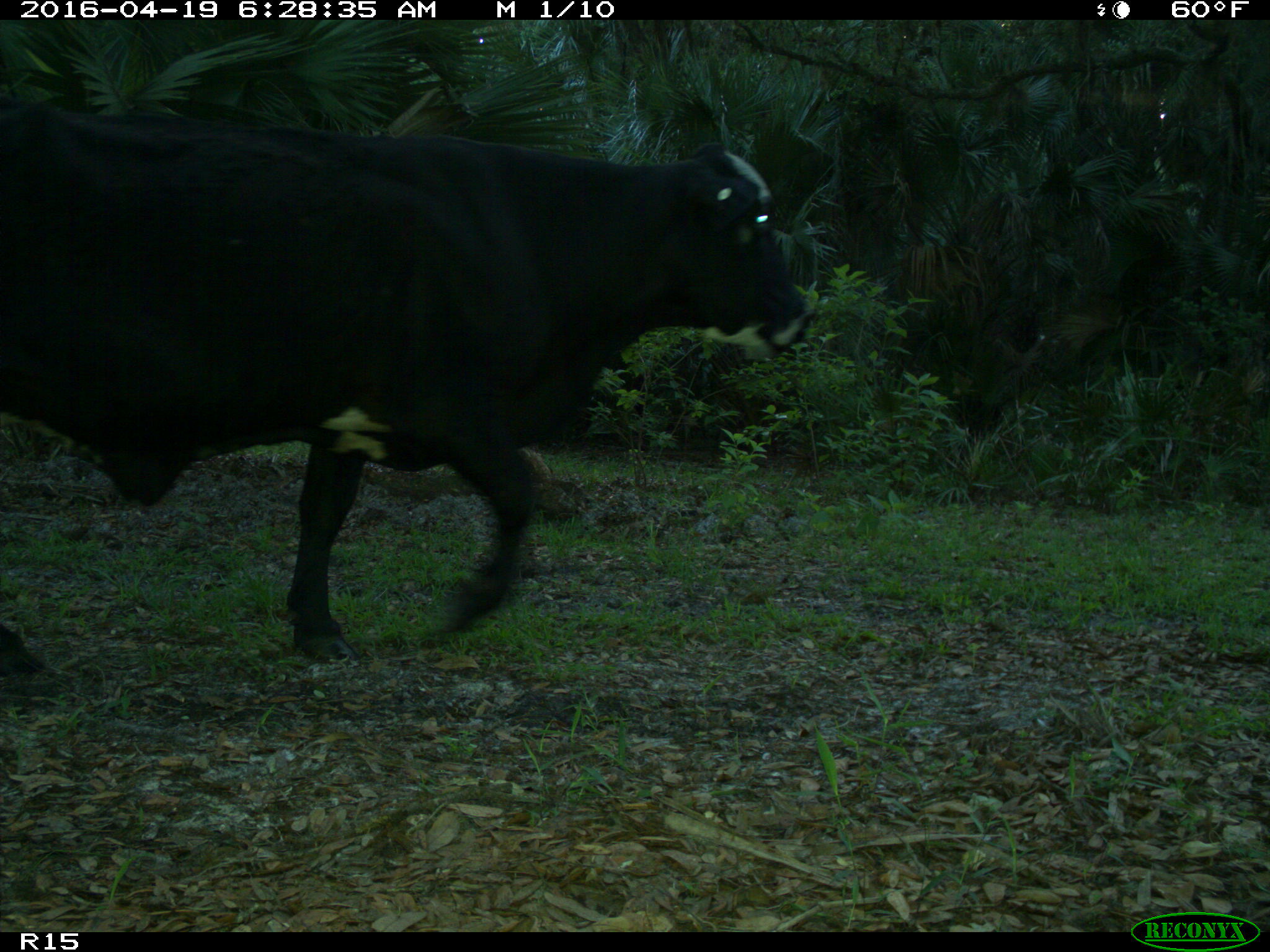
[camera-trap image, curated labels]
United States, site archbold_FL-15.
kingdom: Animalia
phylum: Chordata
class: Mammalia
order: Artiodactyla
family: Bovidae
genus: Bos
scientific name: Bos taurus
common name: domestic cow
Bos taurus (domestic cow).